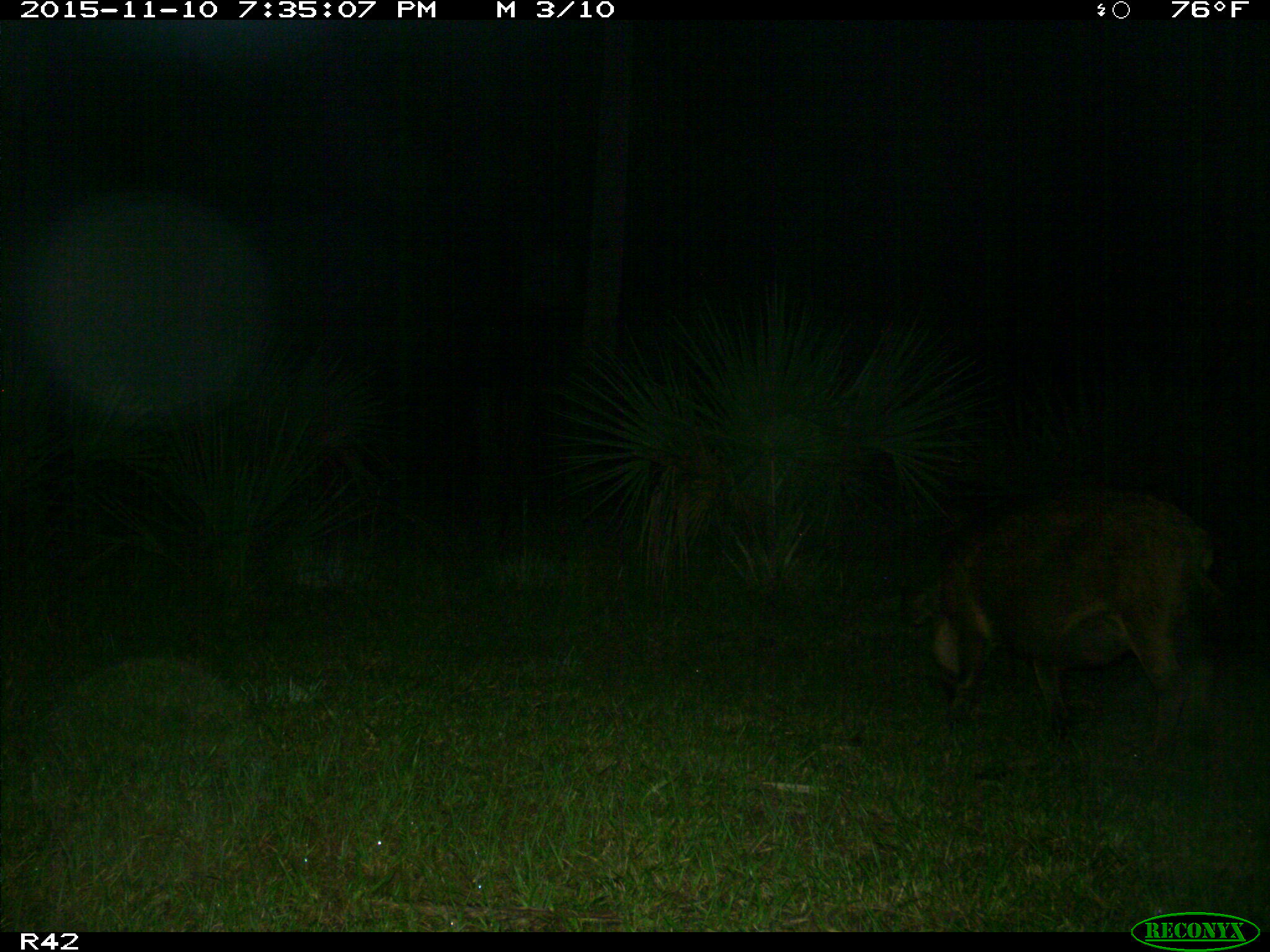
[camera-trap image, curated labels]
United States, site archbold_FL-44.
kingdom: Animalia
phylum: Chordata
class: Mammalia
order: Artiodactyla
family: Suidae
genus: Sus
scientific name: Sus scrofa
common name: wild boar